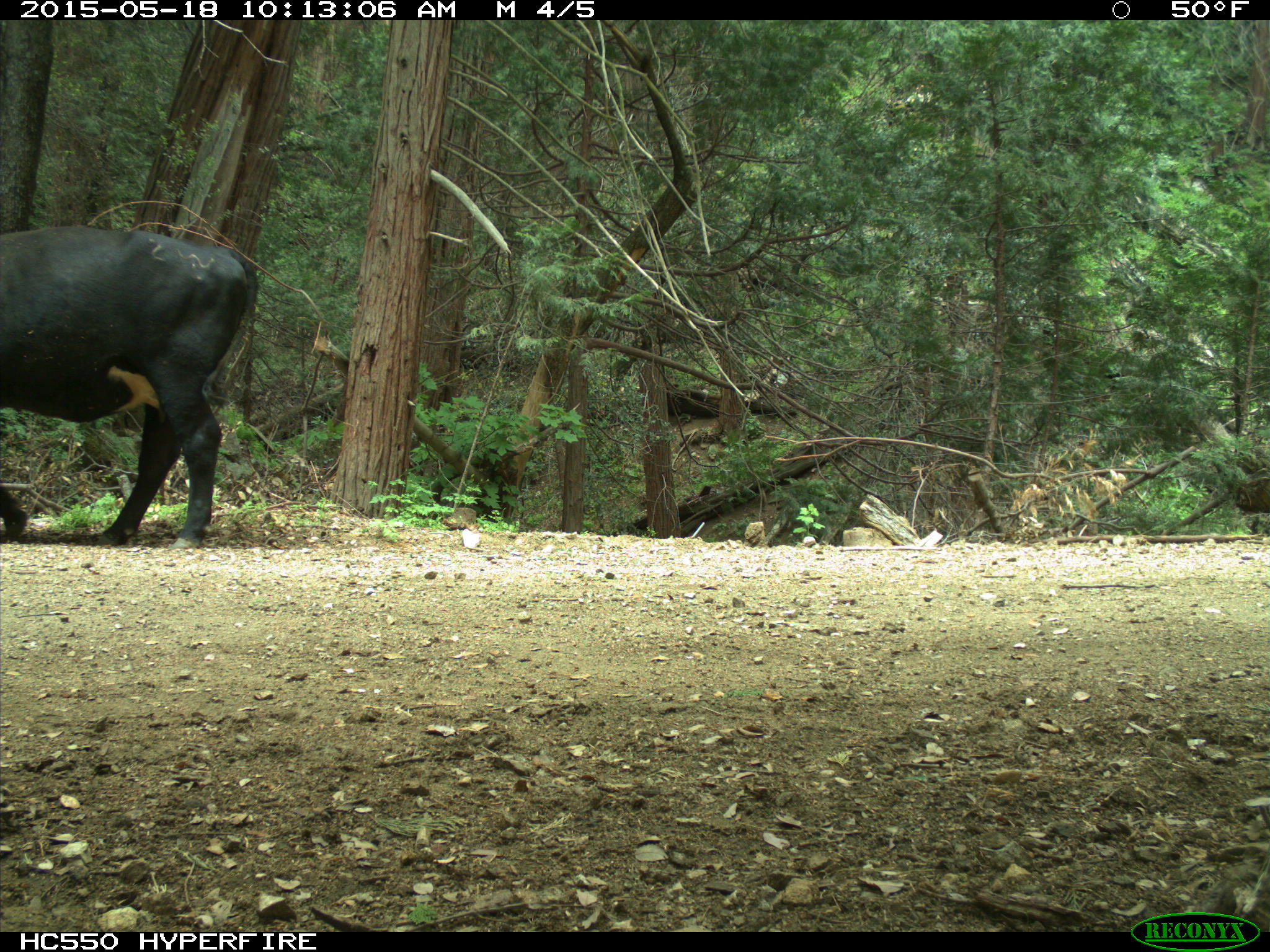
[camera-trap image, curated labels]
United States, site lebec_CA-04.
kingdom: Animalia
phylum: Chordata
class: Mammalia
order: Artiodactyla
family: Bovidae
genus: Bos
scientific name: Bos taurus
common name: domestic cow